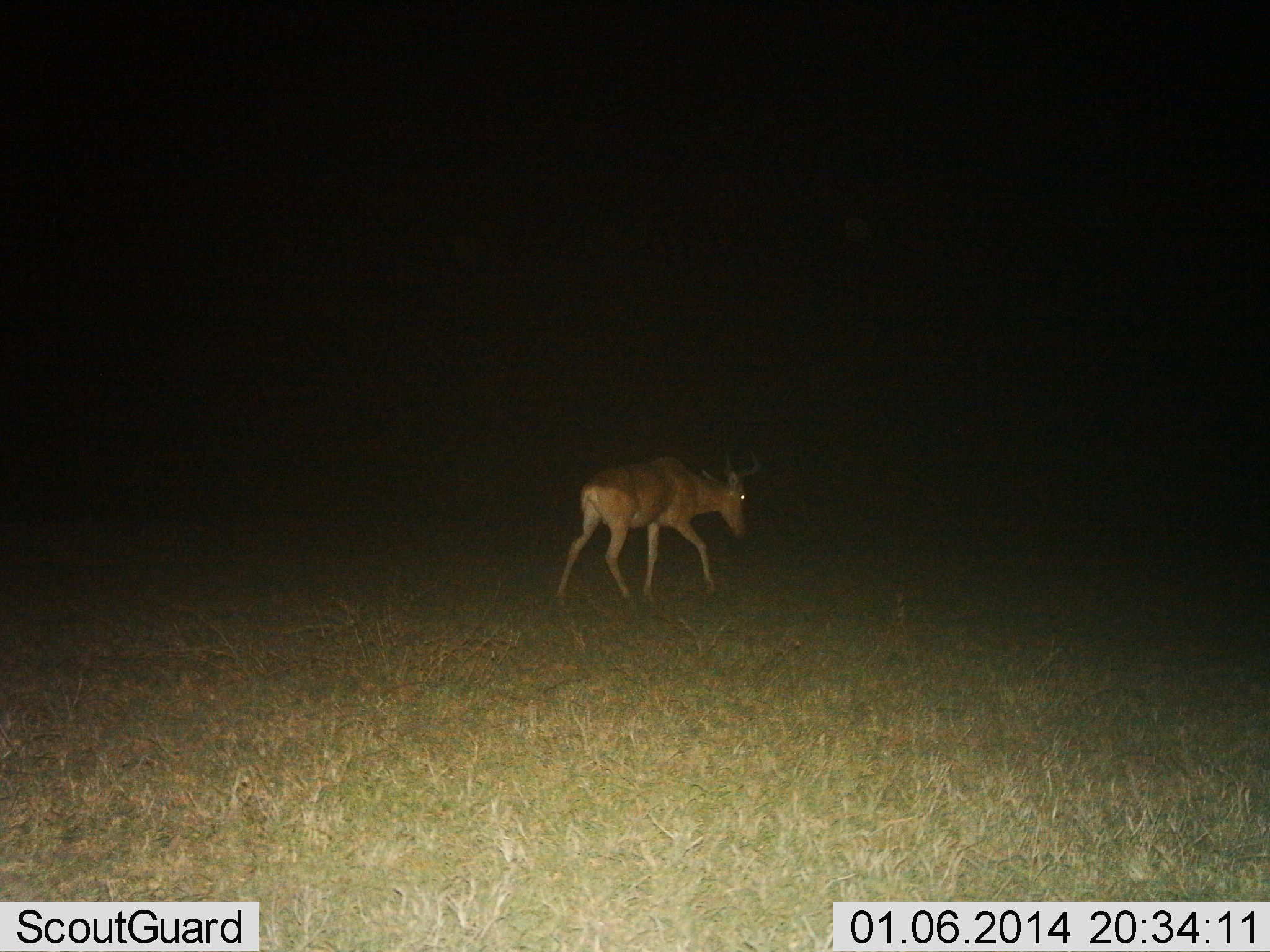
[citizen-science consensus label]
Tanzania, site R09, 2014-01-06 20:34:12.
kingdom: Animalia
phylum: Chordata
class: Mammalia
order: Artiodactyla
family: Bovidae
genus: Alcelaphus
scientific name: Alcelaphus buselaphus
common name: hartebeest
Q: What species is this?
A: Hartebeest (Alcelaphus buselaphus).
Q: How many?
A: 1.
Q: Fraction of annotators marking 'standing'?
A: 0%.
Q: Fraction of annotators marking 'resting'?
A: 0%.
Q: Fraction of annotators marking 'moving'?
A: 100%.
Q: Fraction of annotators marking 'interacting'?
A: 0%.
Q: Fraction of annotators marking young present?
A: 0%.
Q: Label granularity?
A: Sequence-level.